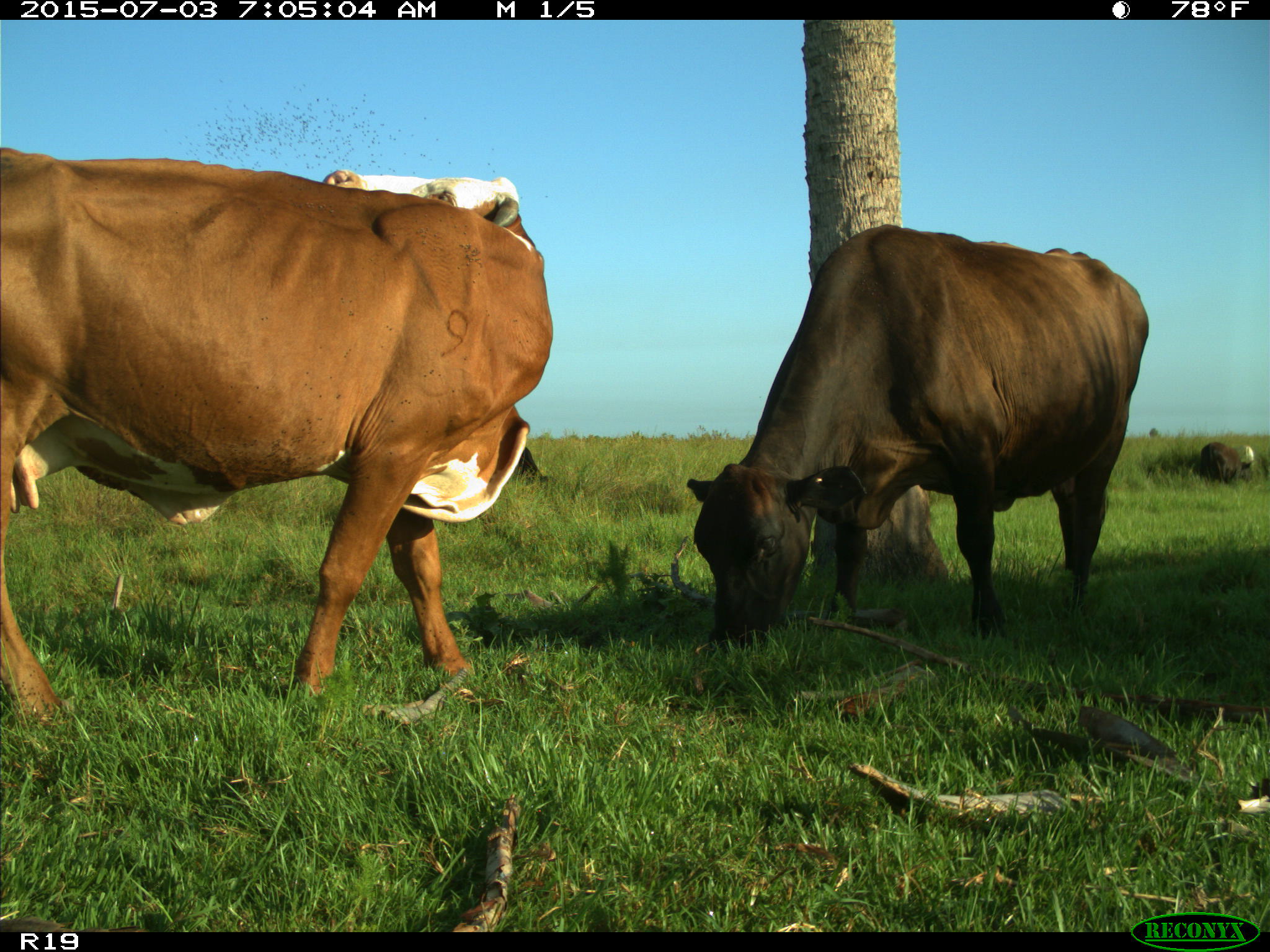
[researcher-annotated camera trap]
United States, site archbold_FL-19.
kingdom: Animalia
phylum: Chordata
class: Mammalia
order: Artiodactyla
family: Bovidae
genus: Bos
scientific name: Bos taurus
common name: domestic cow